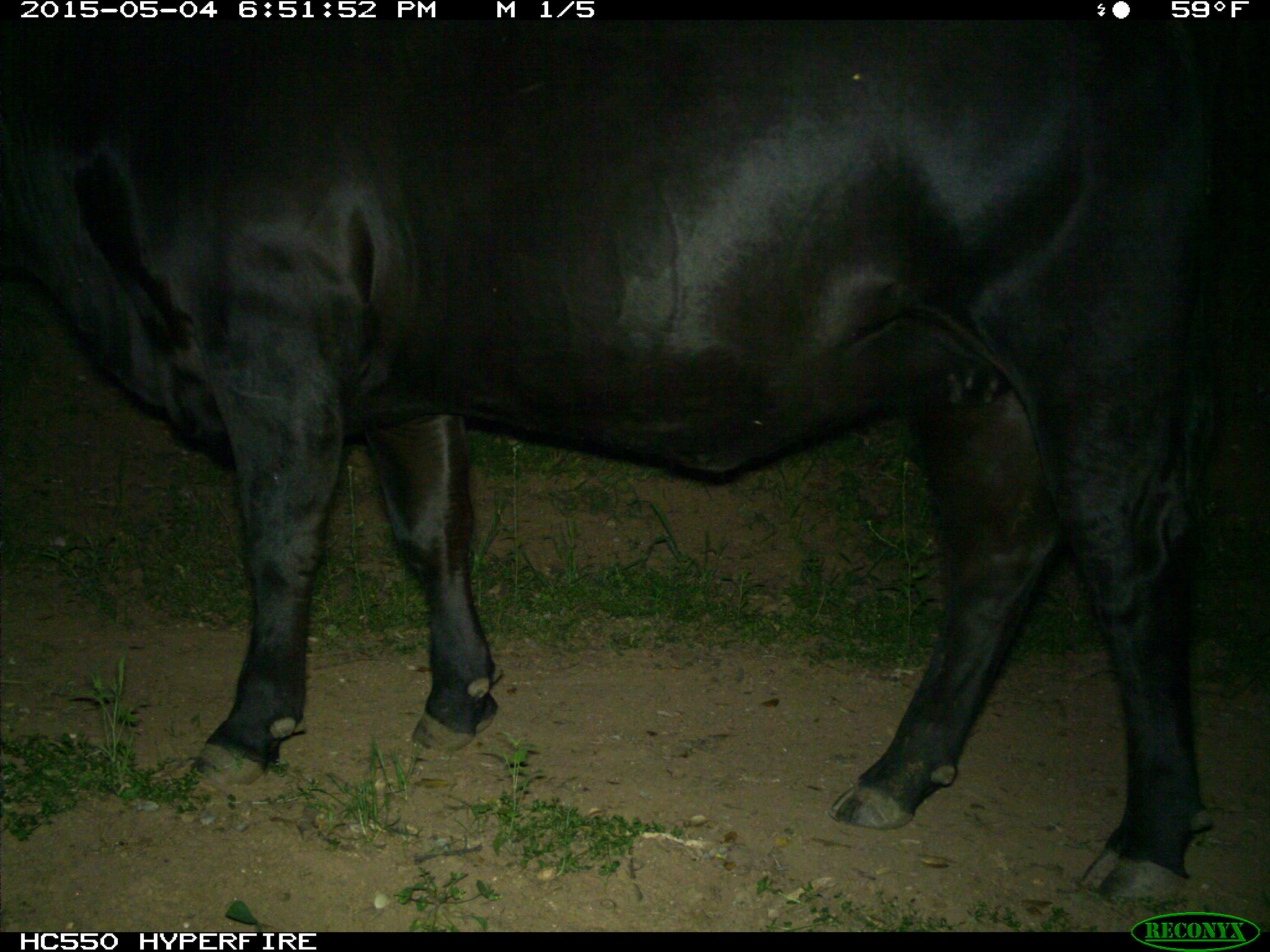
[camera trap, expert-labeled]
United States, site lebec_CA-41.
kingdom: Animalia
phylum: Chordata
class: Mammalia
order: Artiodactyla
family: Bovidae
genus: Bos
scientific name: Bos taurus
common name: domestic cow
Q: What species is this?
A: Bos taurus (domestic cow).